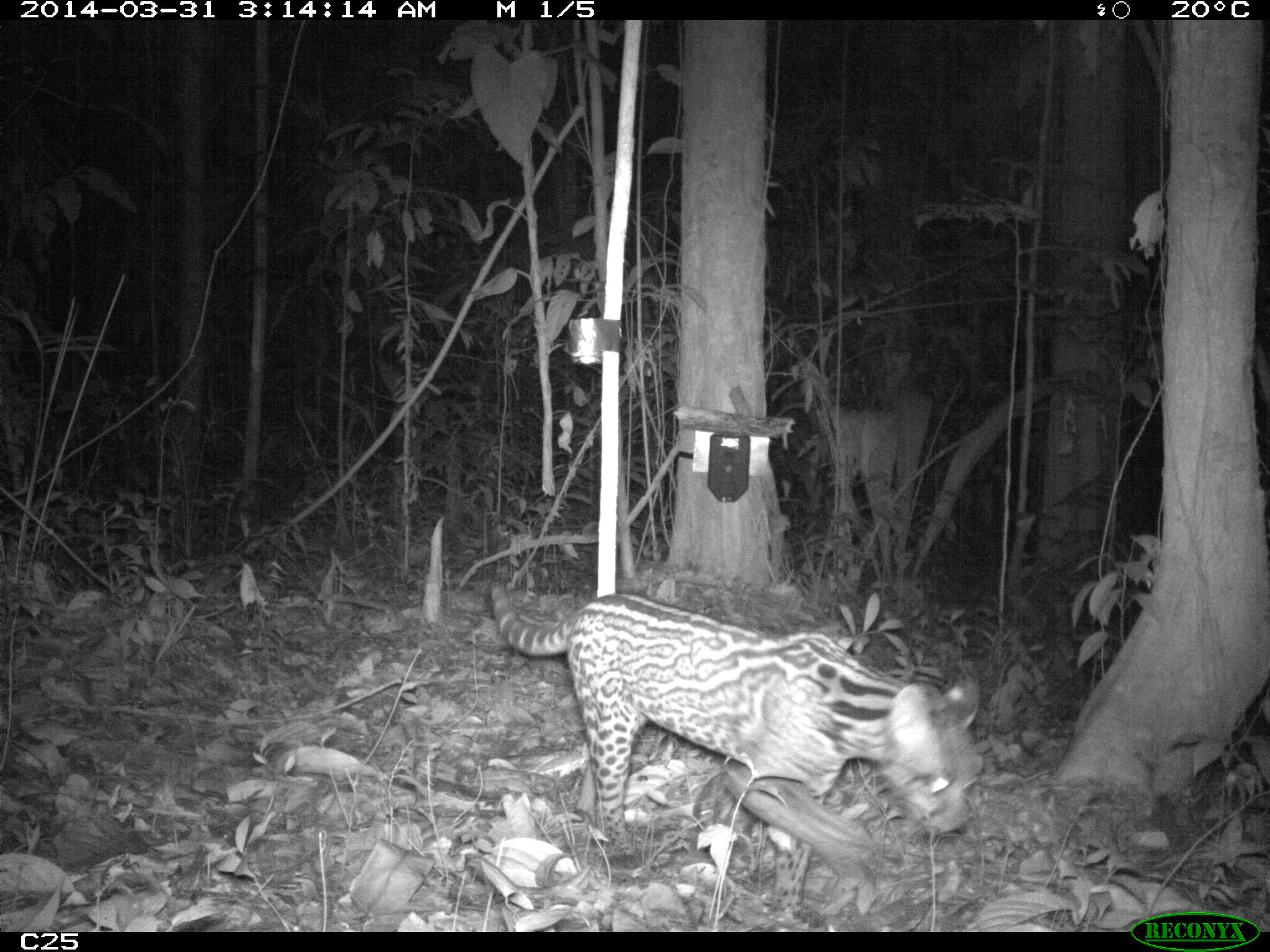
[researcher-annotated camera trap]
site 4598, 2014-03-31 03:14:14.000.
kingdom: Animalia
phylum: Chordata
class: Mammalia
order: Carnivora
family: Felidae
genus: Leopardus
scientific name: Leopardus pardalis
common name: ocelot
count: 1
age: adult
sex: female